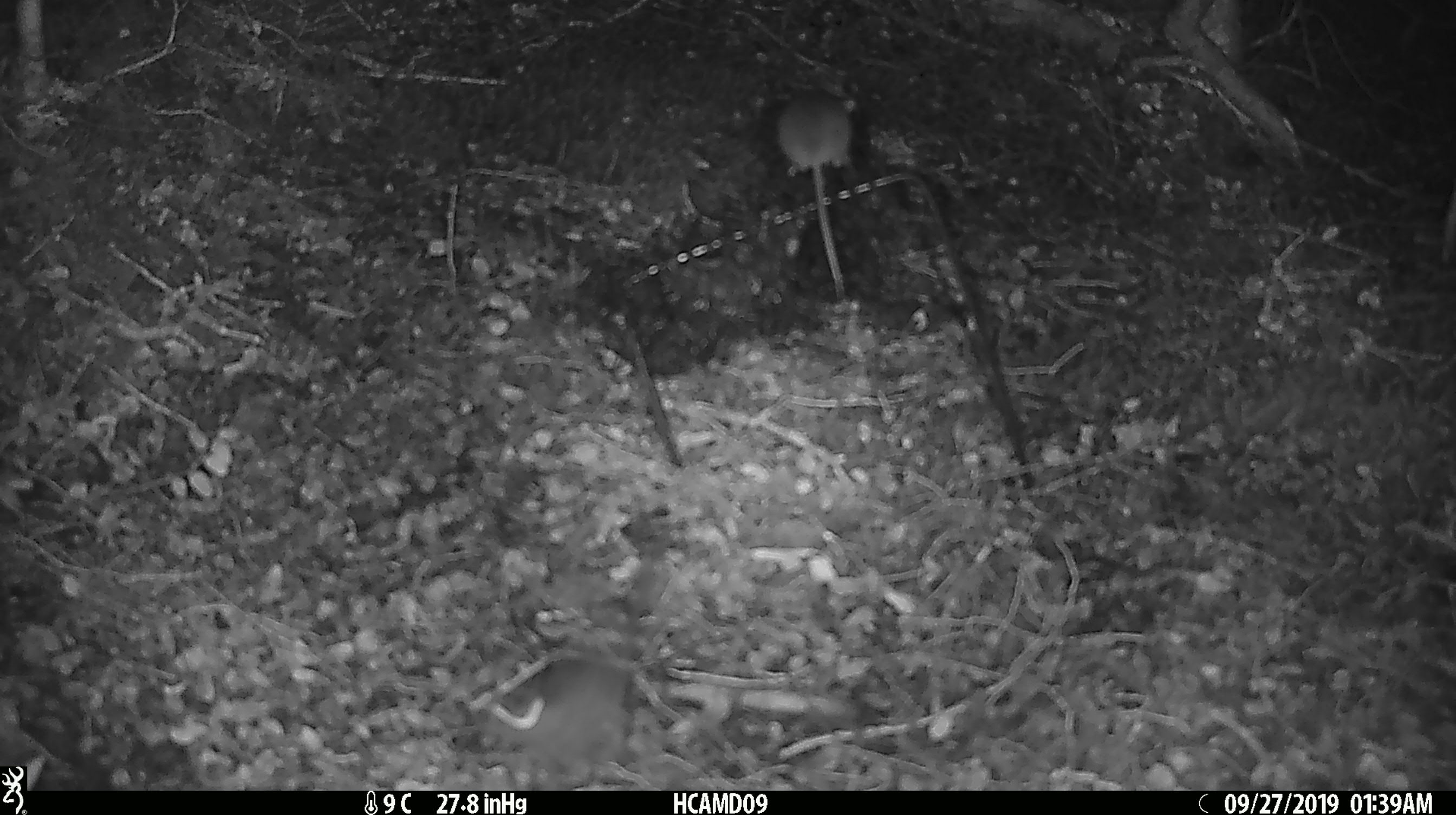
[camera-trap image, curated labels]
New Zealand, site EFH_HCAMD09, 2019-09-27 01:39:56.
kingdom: Animalia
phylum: Chordata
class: Mammalia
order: Rodentia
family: Muridae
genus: Mus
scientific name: Mus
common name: mouse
Mouse (Mus).